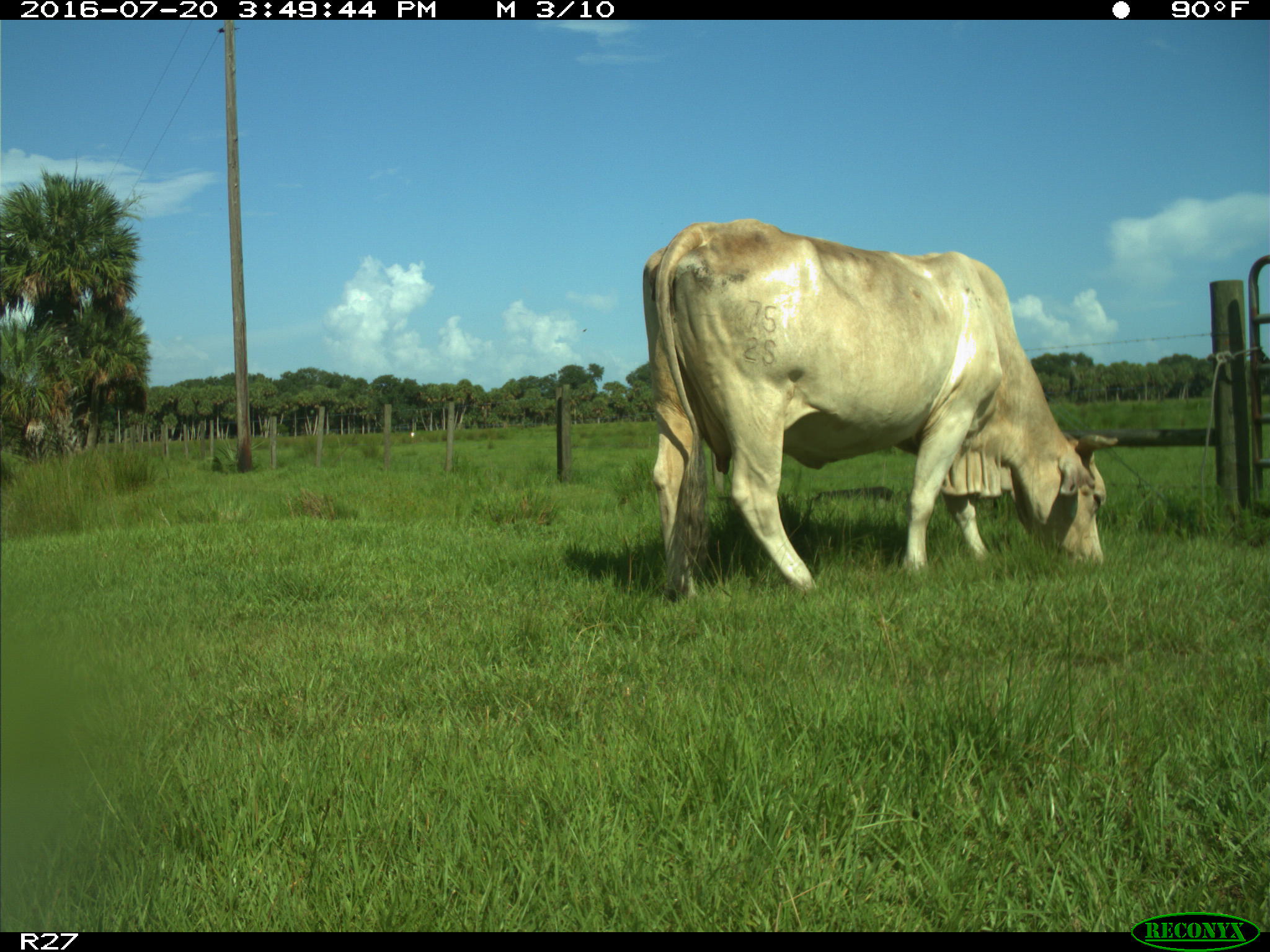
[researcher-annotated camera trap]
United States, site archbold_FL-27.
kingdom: Animalia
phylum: Chordata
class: Mammalia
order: Artiodactyla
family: Bovidae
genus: Bos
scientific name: Bos taurus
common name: domestic cow